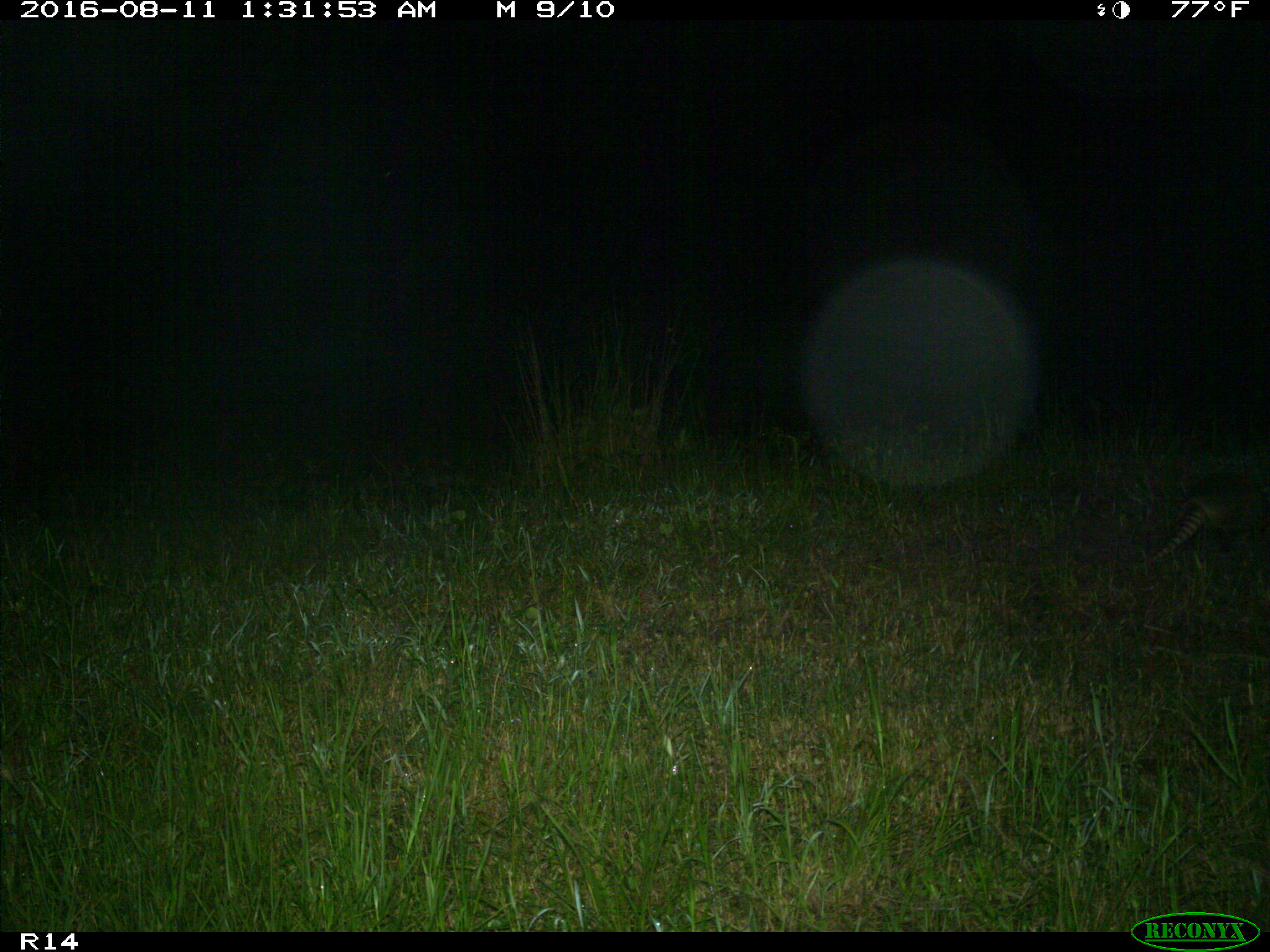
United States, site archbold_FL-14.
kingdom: Animalia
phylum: Chordata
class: Mammalia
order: Cingulata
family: Dasypodidae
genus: Dasypus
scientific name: Dasypus novemcinctus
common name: nine-banded armadillo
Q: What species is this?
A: Dasypus novemcinctus (nine-banded armadillo).